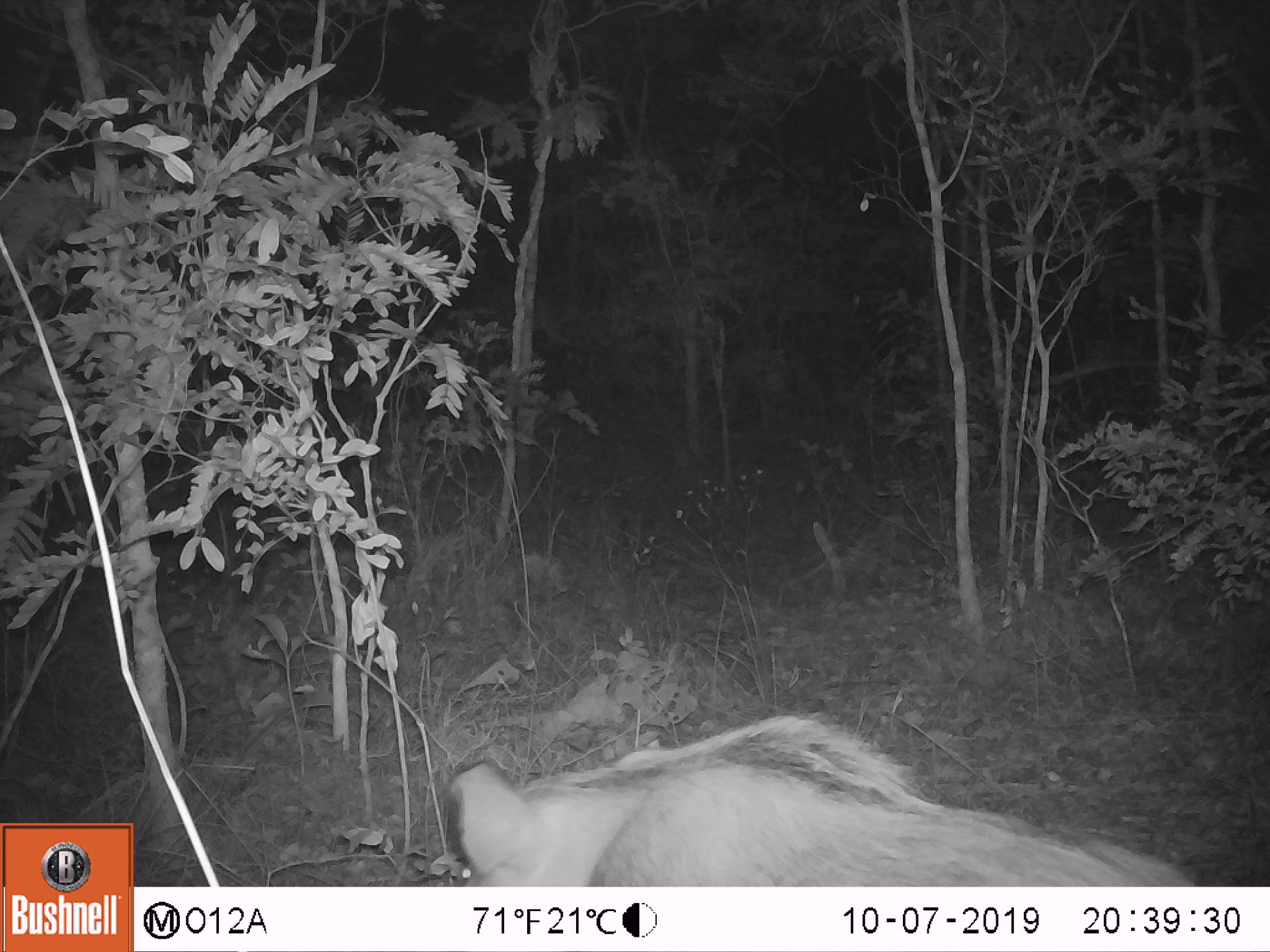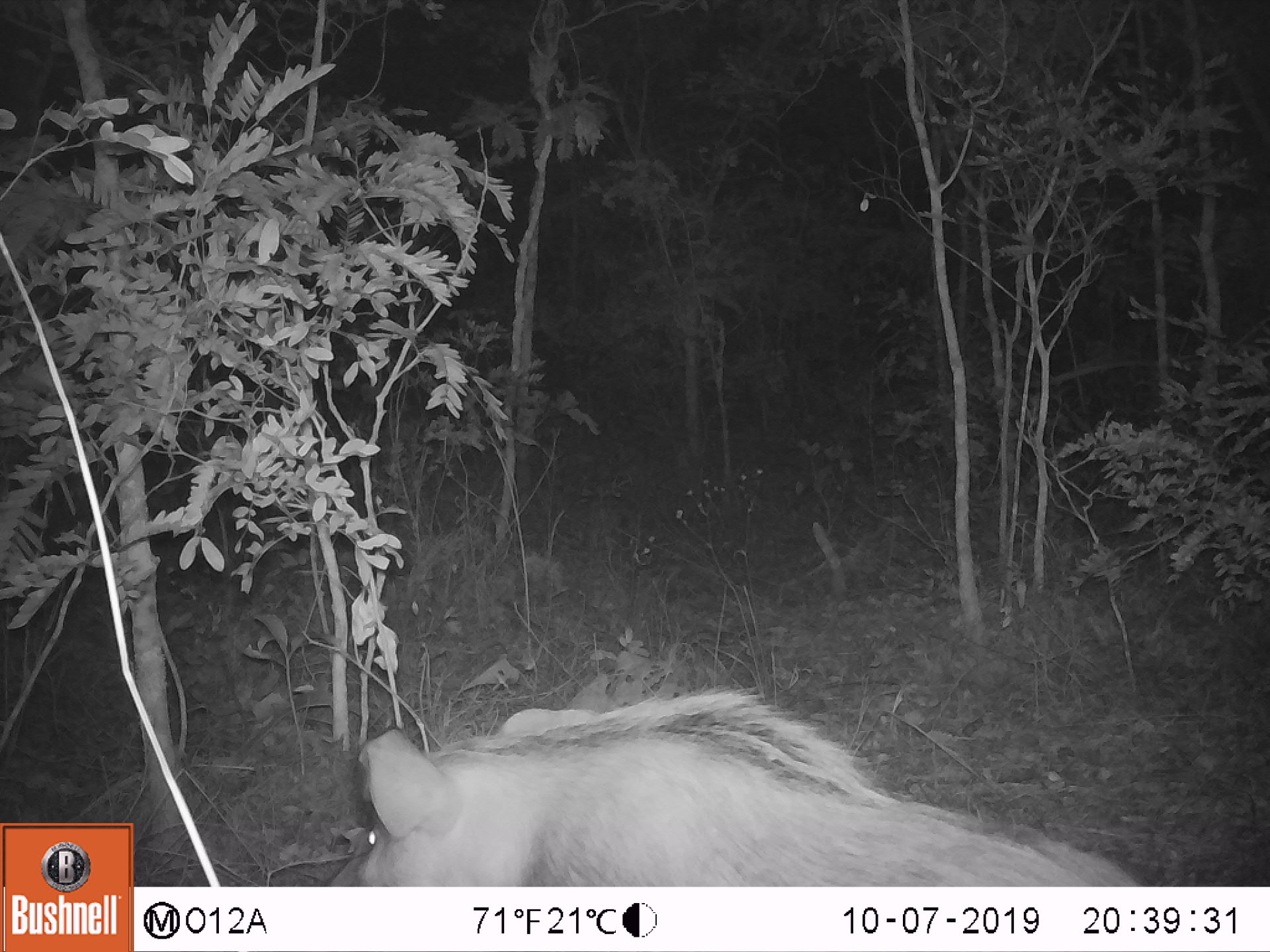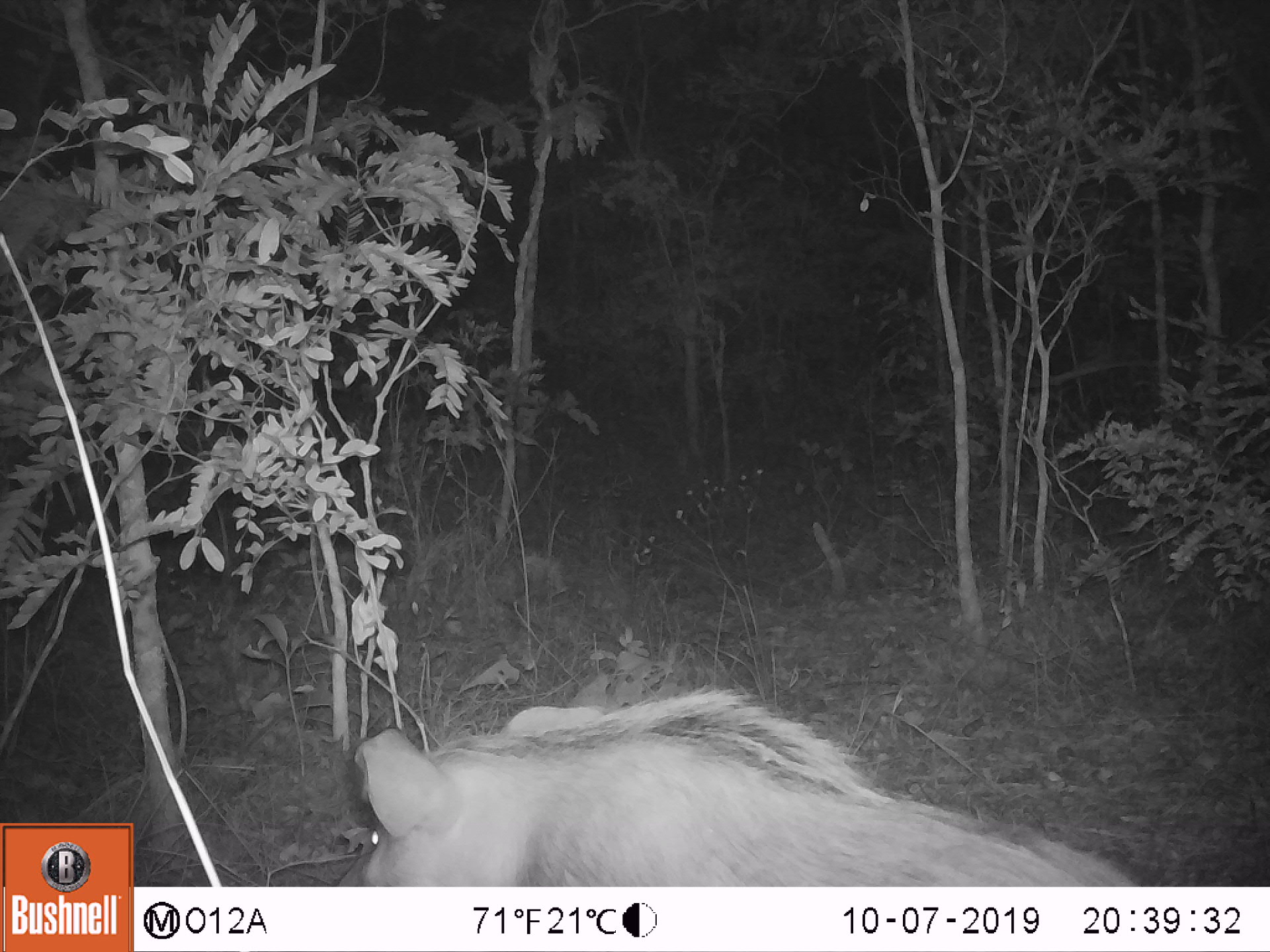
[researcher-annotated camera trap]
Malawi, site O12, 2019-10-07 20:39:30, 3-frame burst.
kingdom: Animalia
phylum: Chordata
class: Mammalia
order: Artiodactyla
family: Suidae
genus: Potamochoerus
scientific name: Potamochoerus larvatus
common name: bushpig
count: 1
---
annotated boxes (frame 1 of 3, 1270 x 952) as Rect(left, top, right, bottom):
bushpig: Rect(430, 706, 1205, 886)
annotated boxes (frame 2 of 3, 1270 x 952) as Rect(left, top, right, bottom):
bushpig: Rect(306, 685, 1149, 885)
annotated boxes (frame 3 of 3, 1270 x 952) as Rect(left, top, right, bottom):
bushpig: Rect(309, 682, 1142, 885)